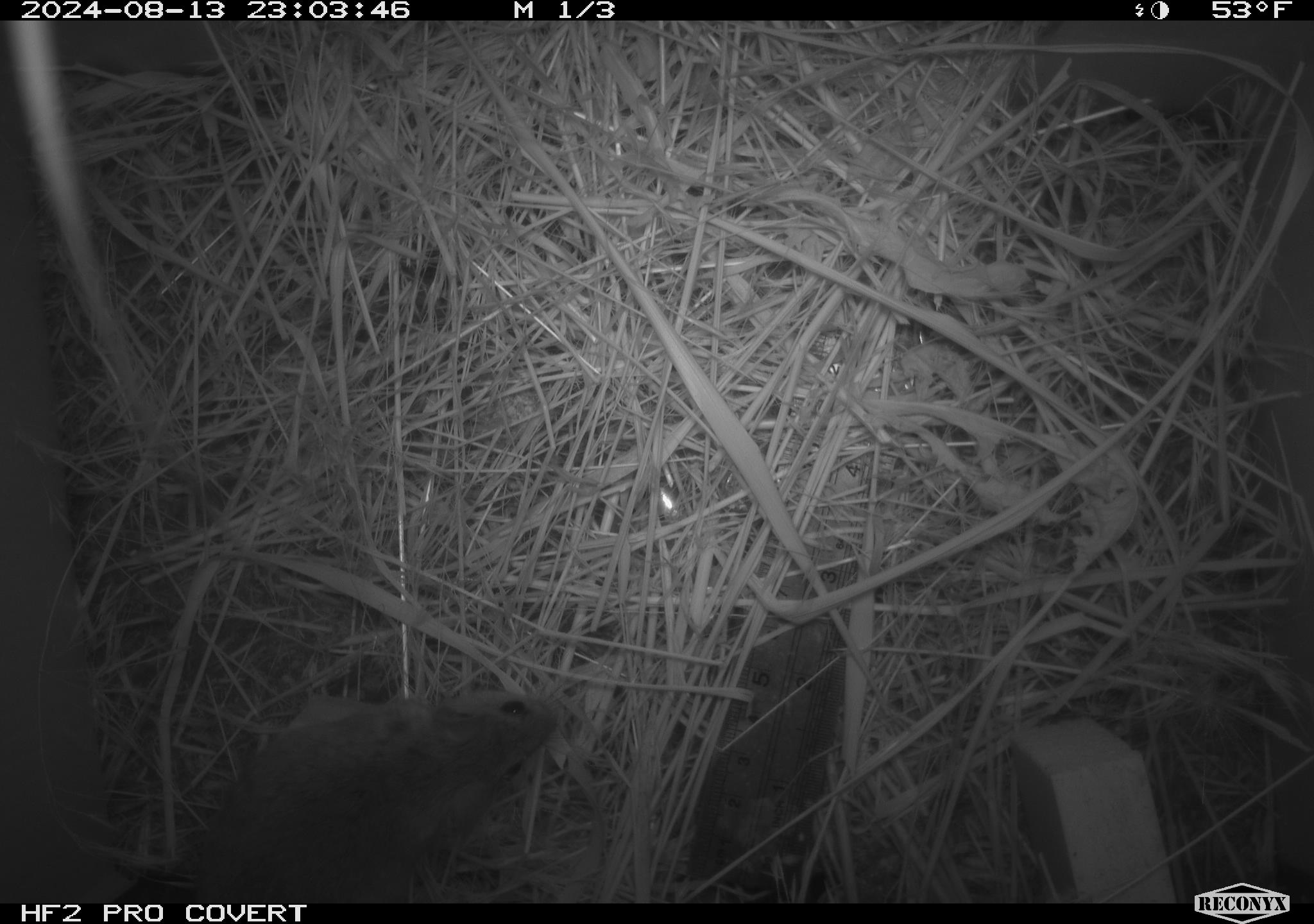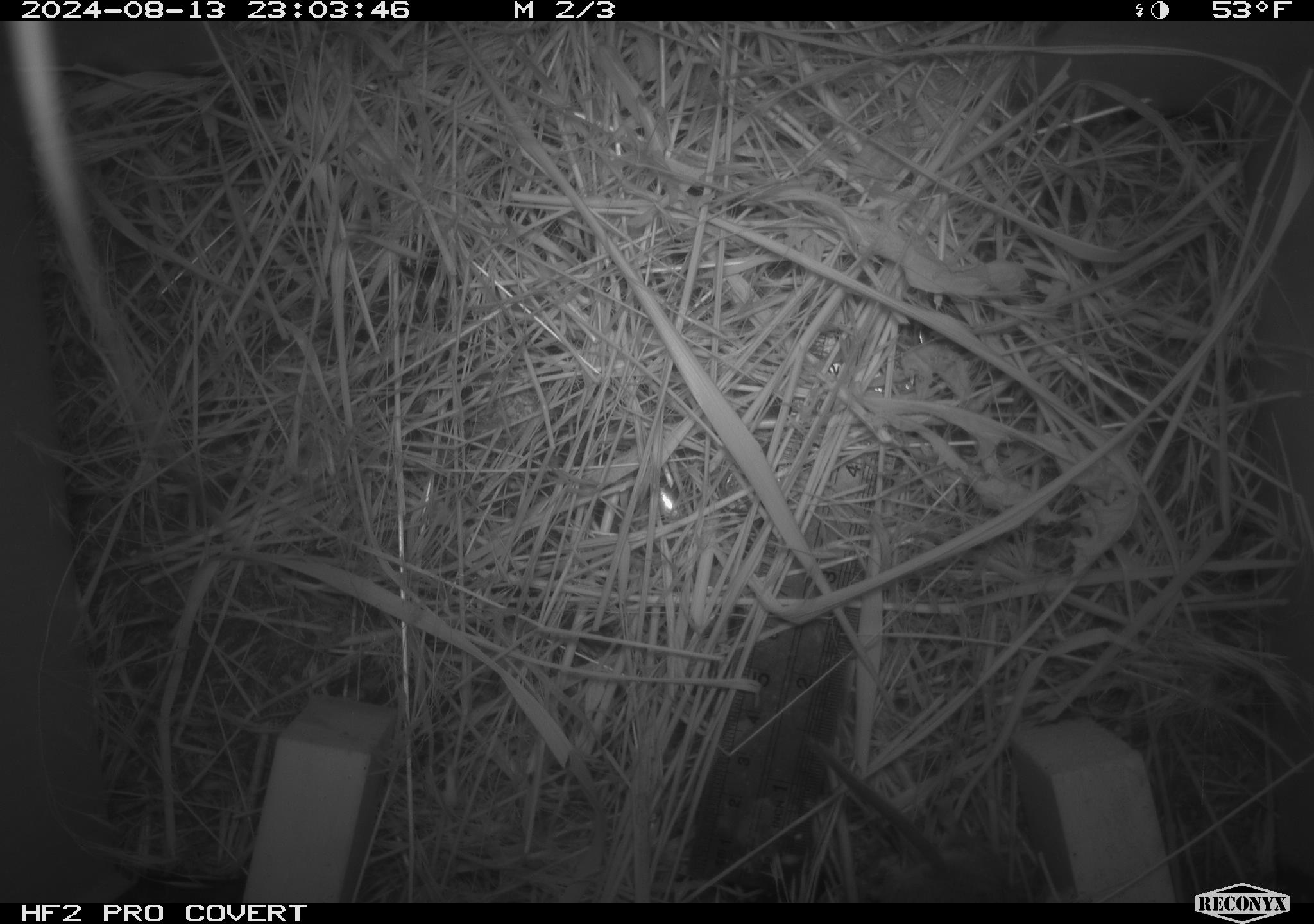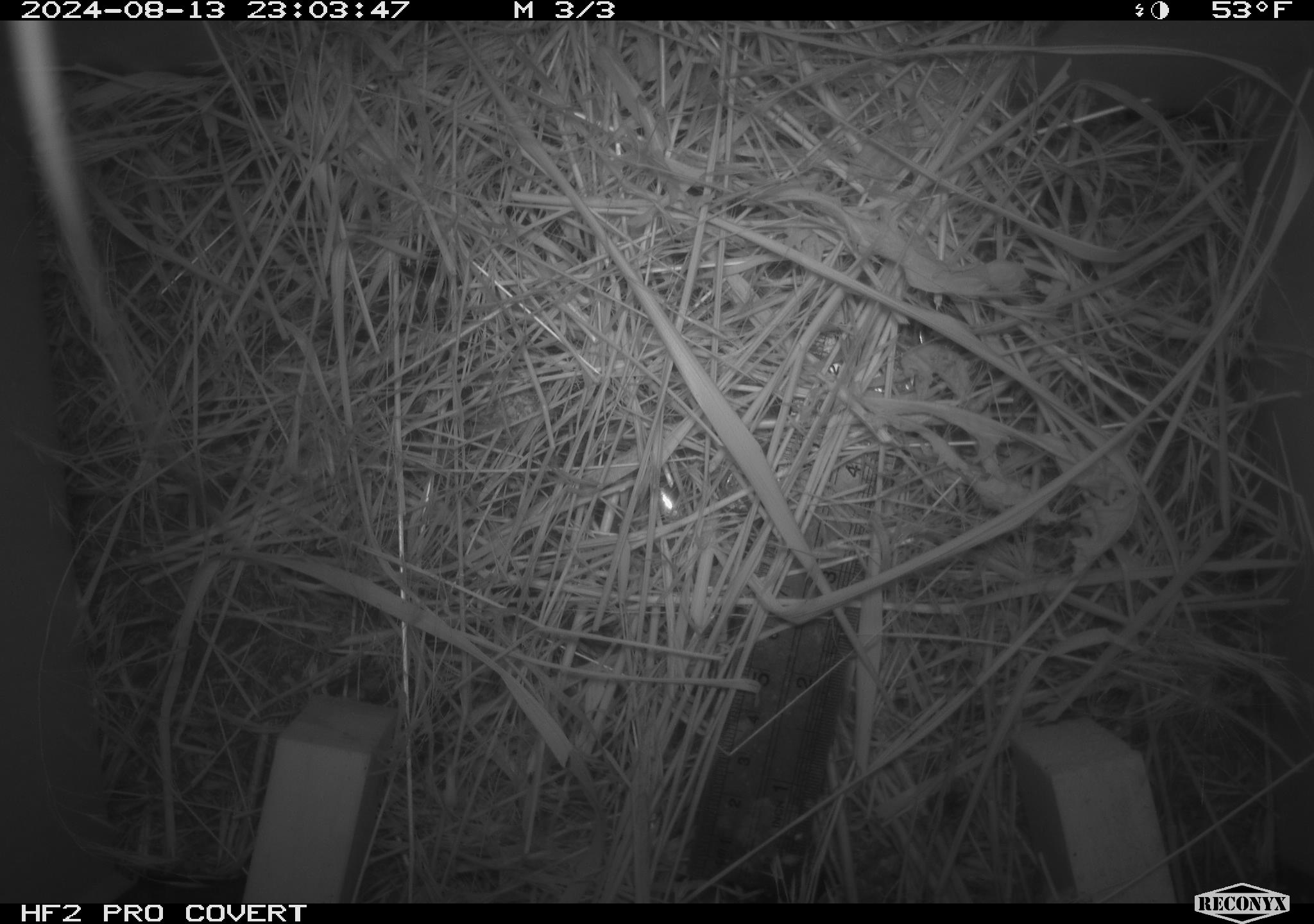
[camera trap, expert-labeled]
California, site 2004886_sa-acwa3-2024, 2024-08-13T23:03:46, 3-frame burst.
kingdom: Animalia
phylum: Chordata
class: Mammalia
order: Rodentia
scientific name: Rodentia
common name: mouse species